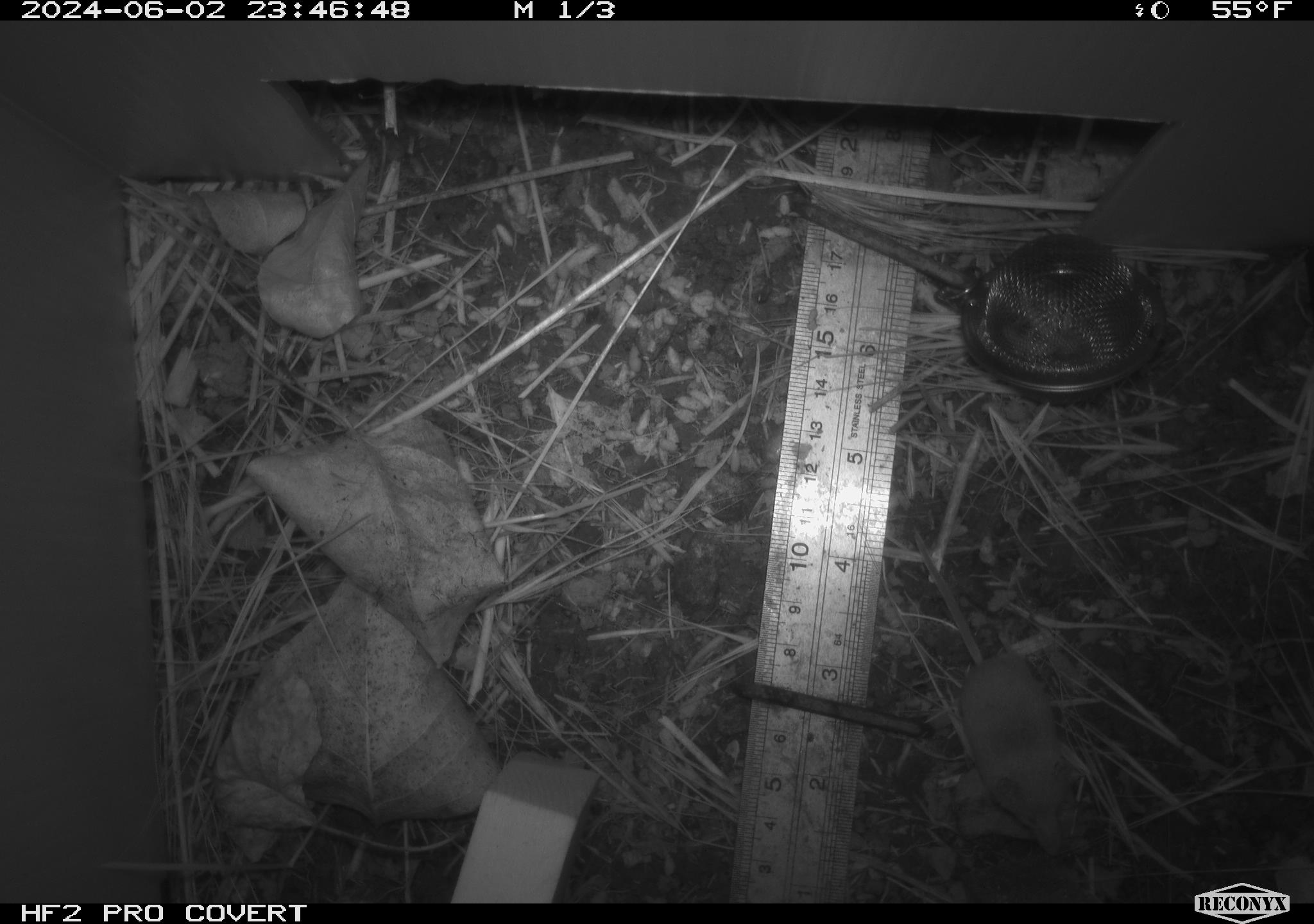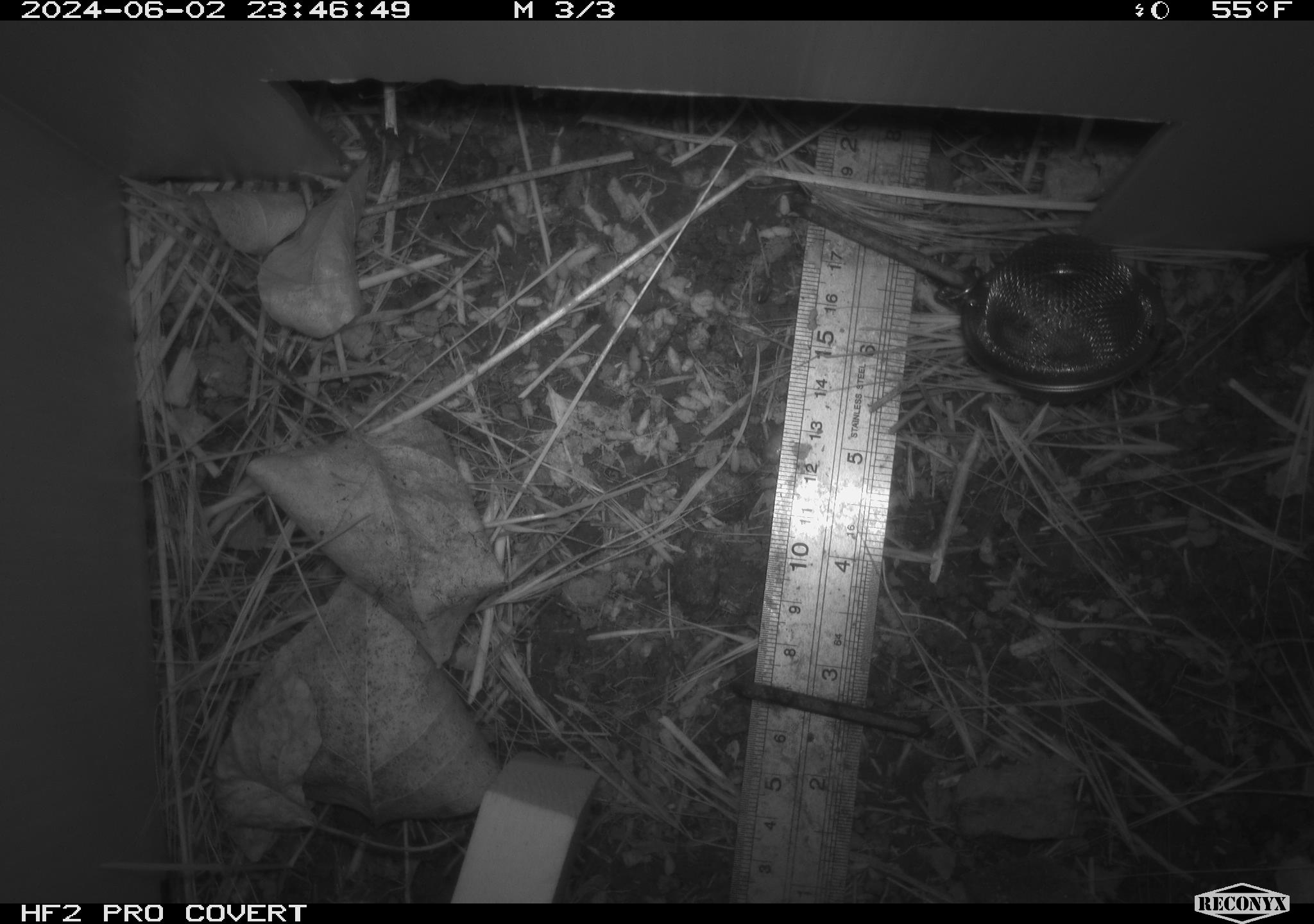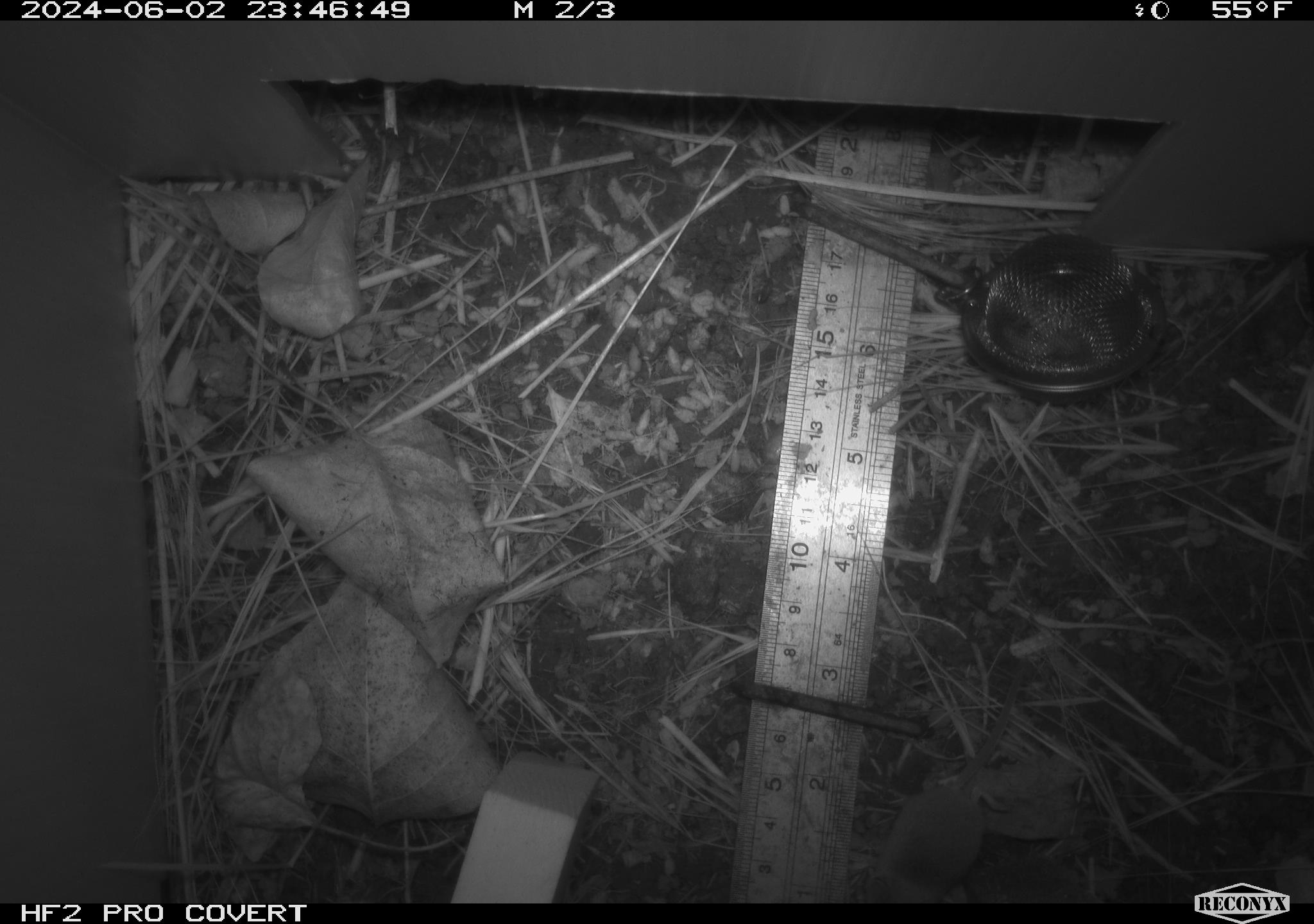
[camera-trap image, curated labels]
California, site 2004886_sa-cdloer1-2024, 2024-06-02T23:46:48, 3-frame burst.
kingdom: Animalia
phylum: Chordata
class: Mammalia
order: Eulipotyphla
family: Soricidae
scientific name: Soricidae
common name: shrews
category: soricidae family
Soricidae family (shrews) (Soricidae).